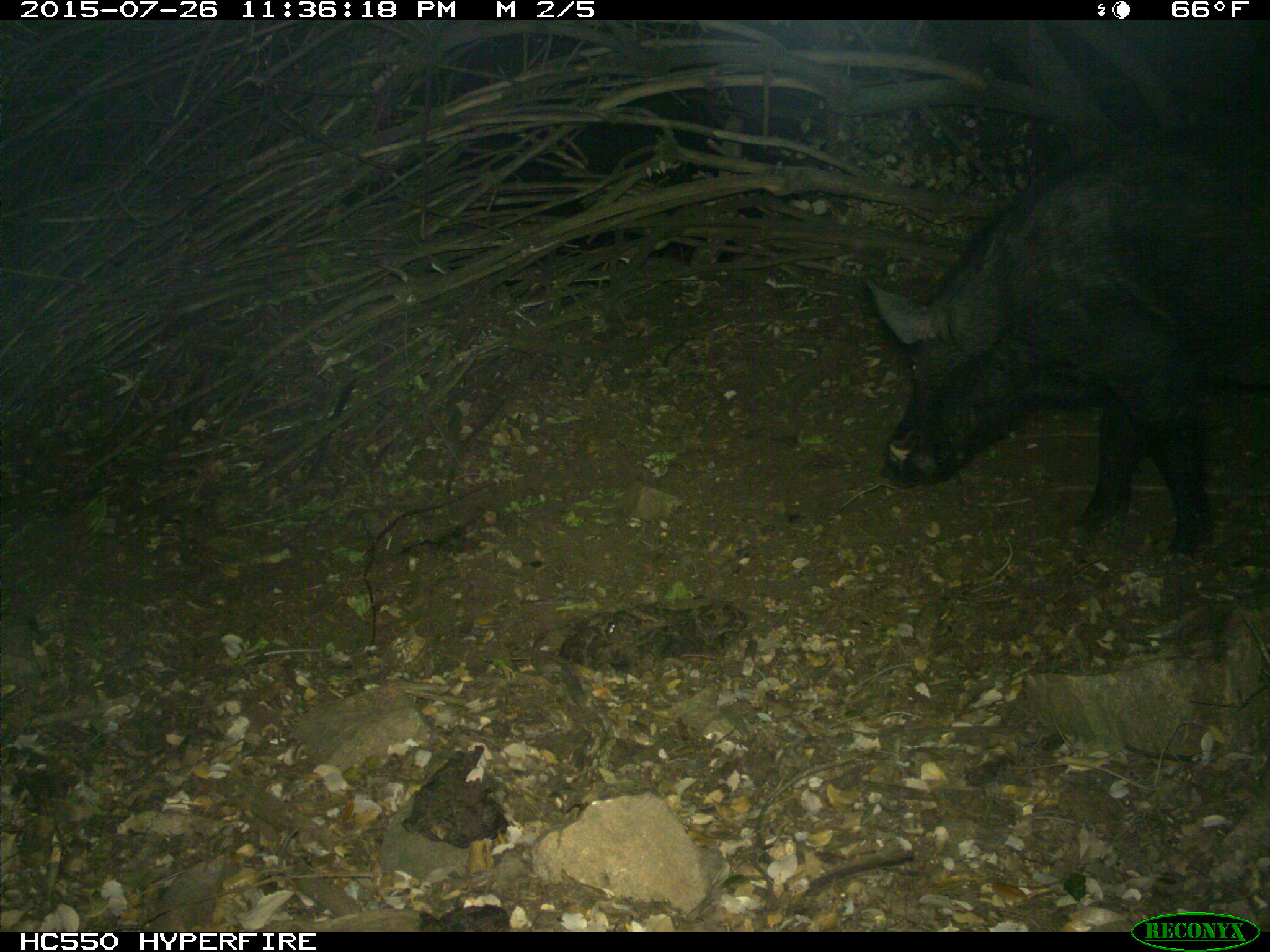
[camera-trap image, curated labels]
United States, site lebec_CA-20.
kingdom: Animalia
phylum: Chordata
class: Mammalia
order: Artiodactyla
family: Suidae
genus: Sus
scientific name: Sus scrofa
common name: wild boar